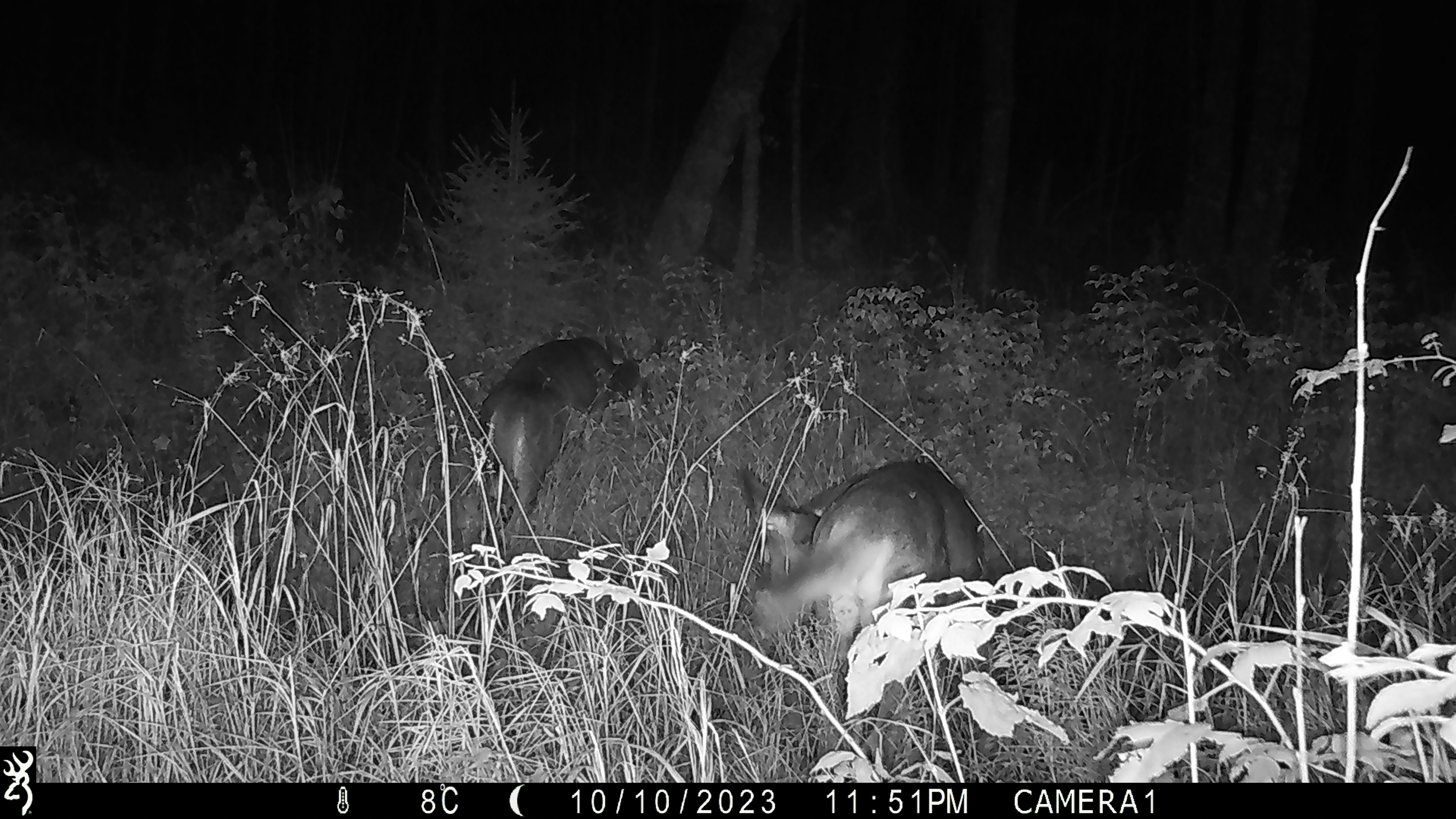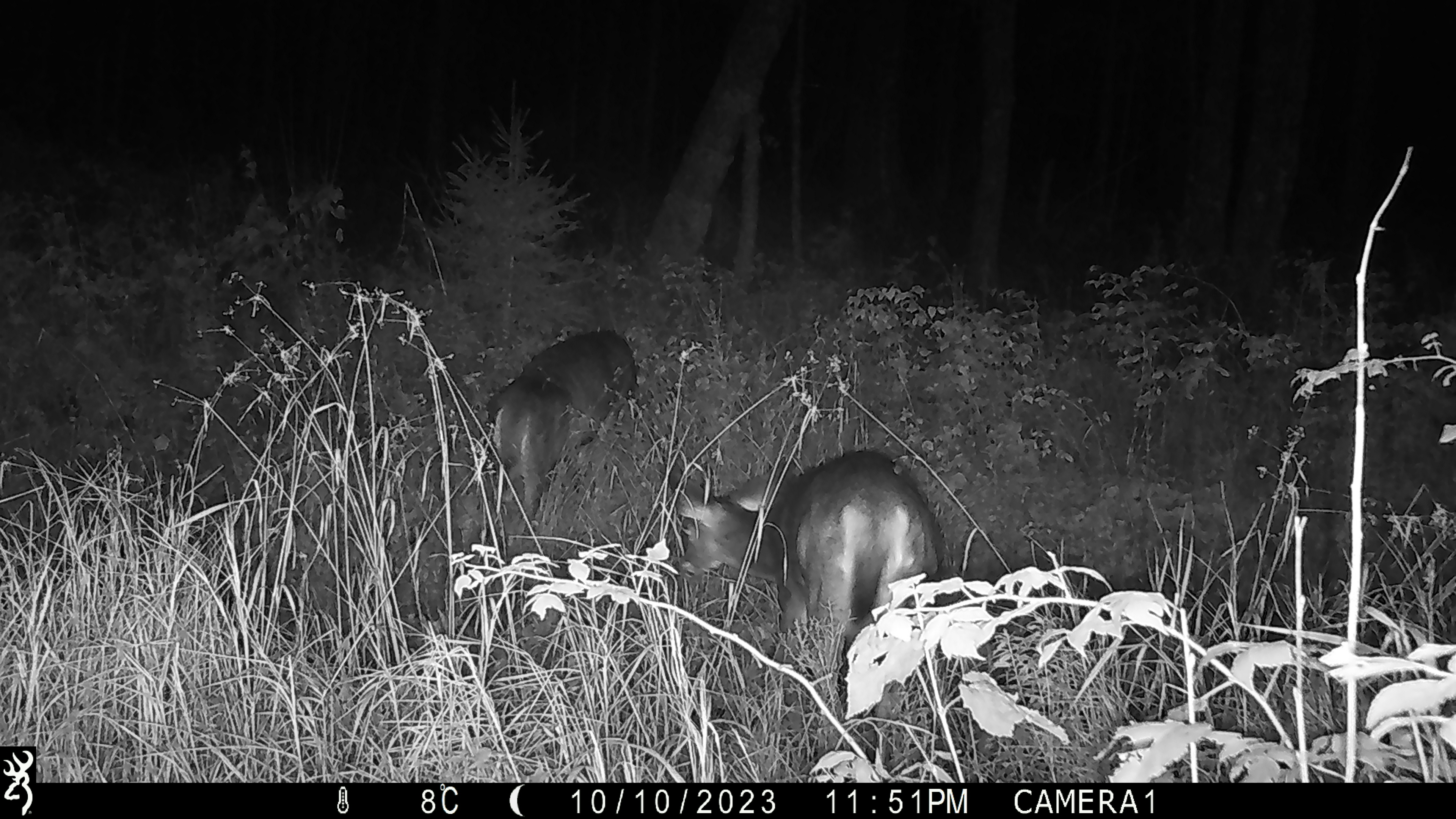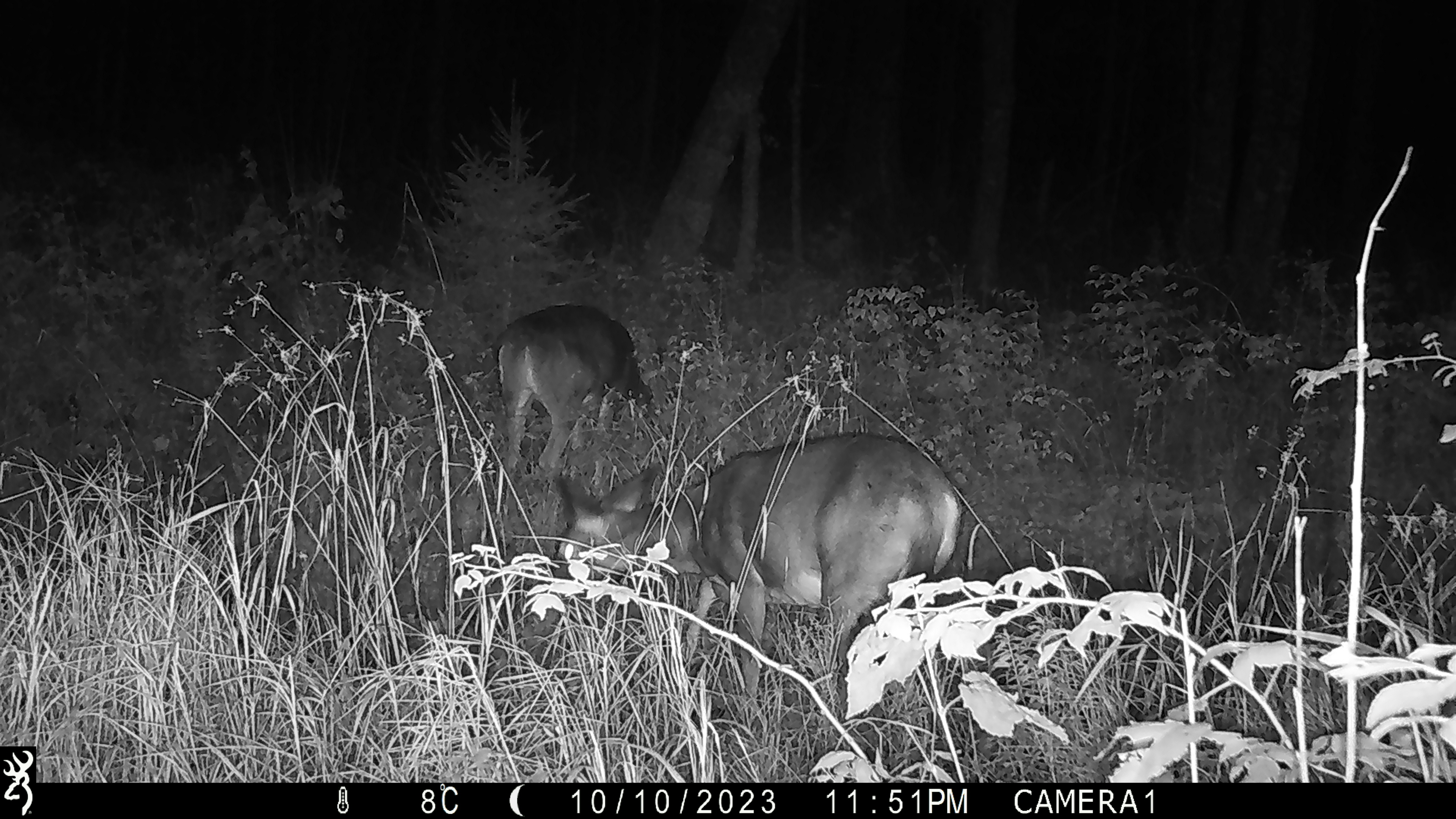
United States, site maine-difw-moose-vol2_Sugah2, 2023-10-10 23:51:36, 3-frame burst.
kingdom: Animalia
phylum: Chordata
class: Mammalia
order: Artiodactyla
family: Cervidae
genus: Odocoileus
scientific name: Odocoileus virginianus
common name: white-tailed deer